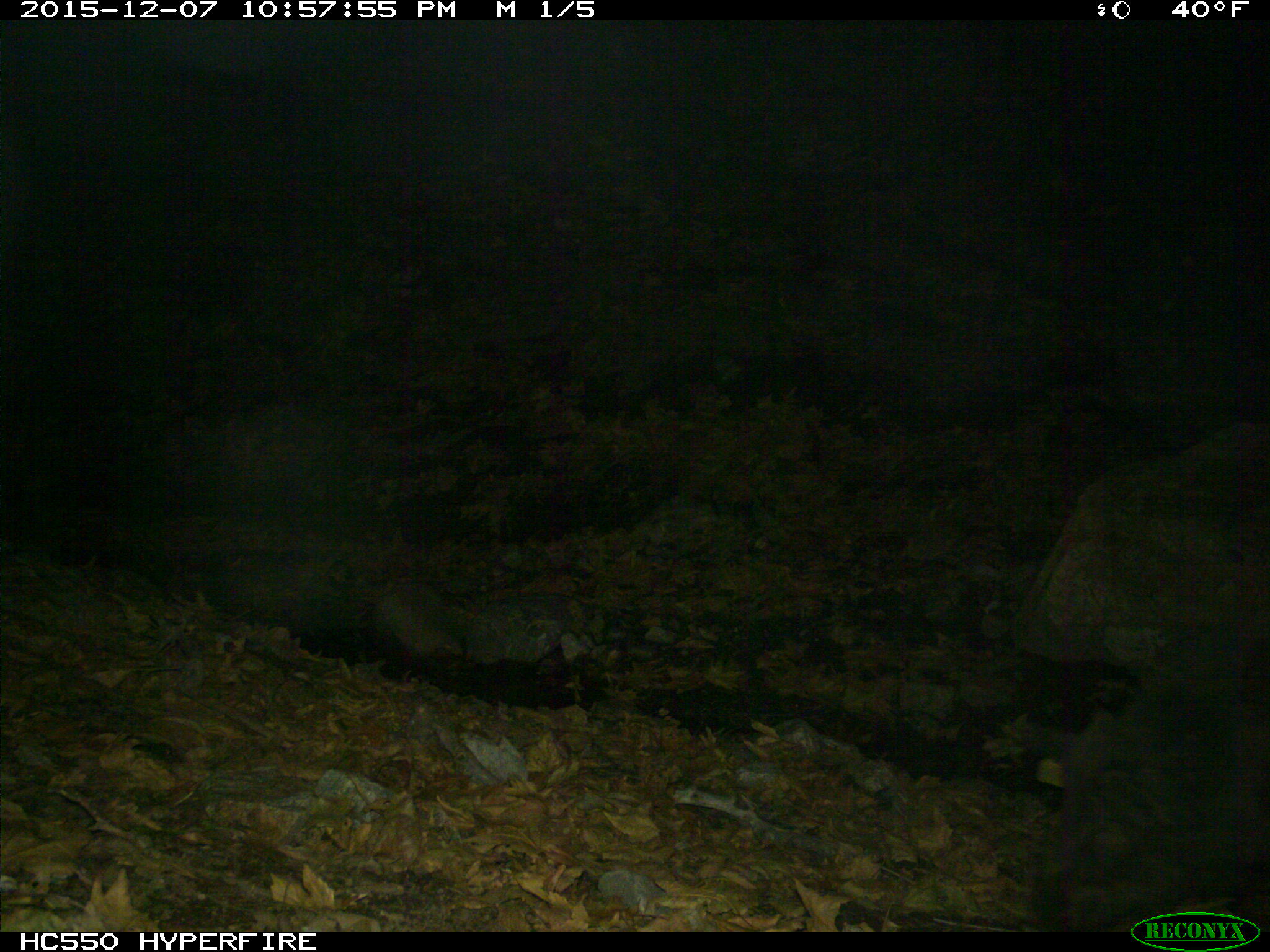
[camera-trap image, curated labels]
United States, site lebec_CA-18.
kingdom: Animalia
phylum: Chordata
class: Mammalia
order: Artiodactyla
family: Suidae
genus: Sus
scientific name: Sus scrofa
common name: wild boar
Sus scrofa (wild boar).